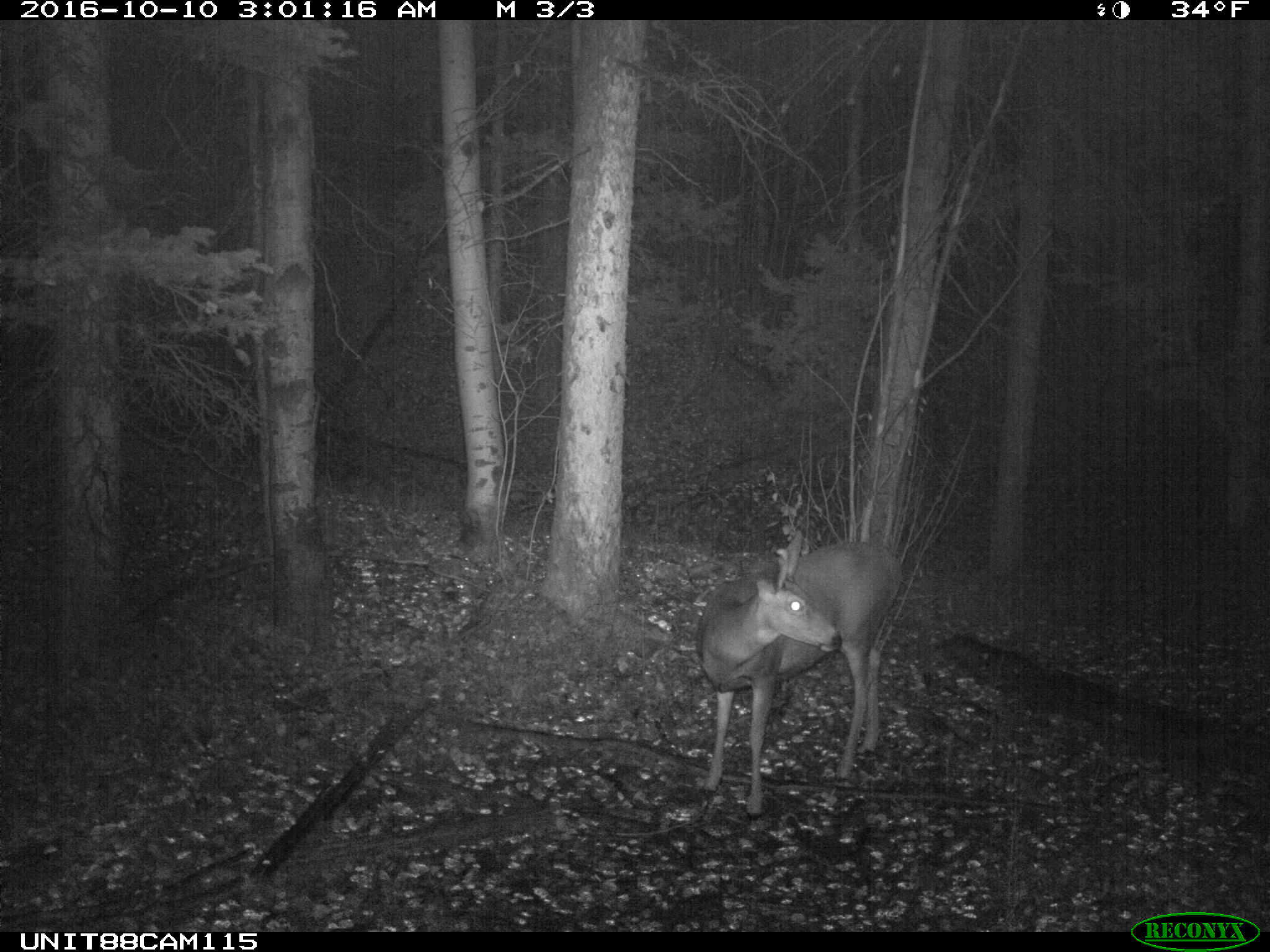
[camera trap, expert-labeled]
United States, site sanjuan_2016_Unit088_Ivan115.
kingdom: Animalia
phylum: Chordata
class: Mammalia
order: Artiodactyla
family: Cervidae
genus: Odocoileus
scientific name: Odocoileus hemionus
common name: mule deer